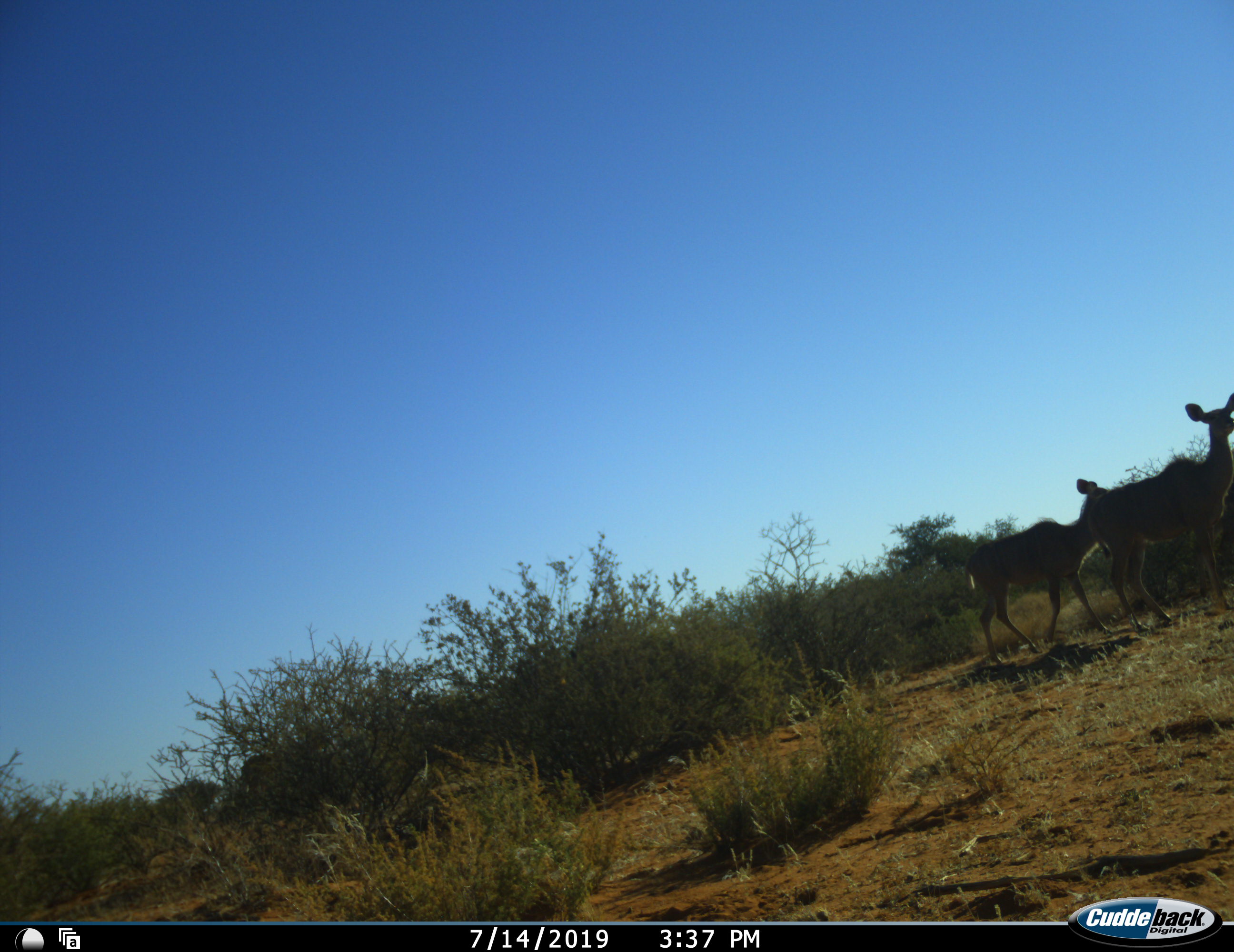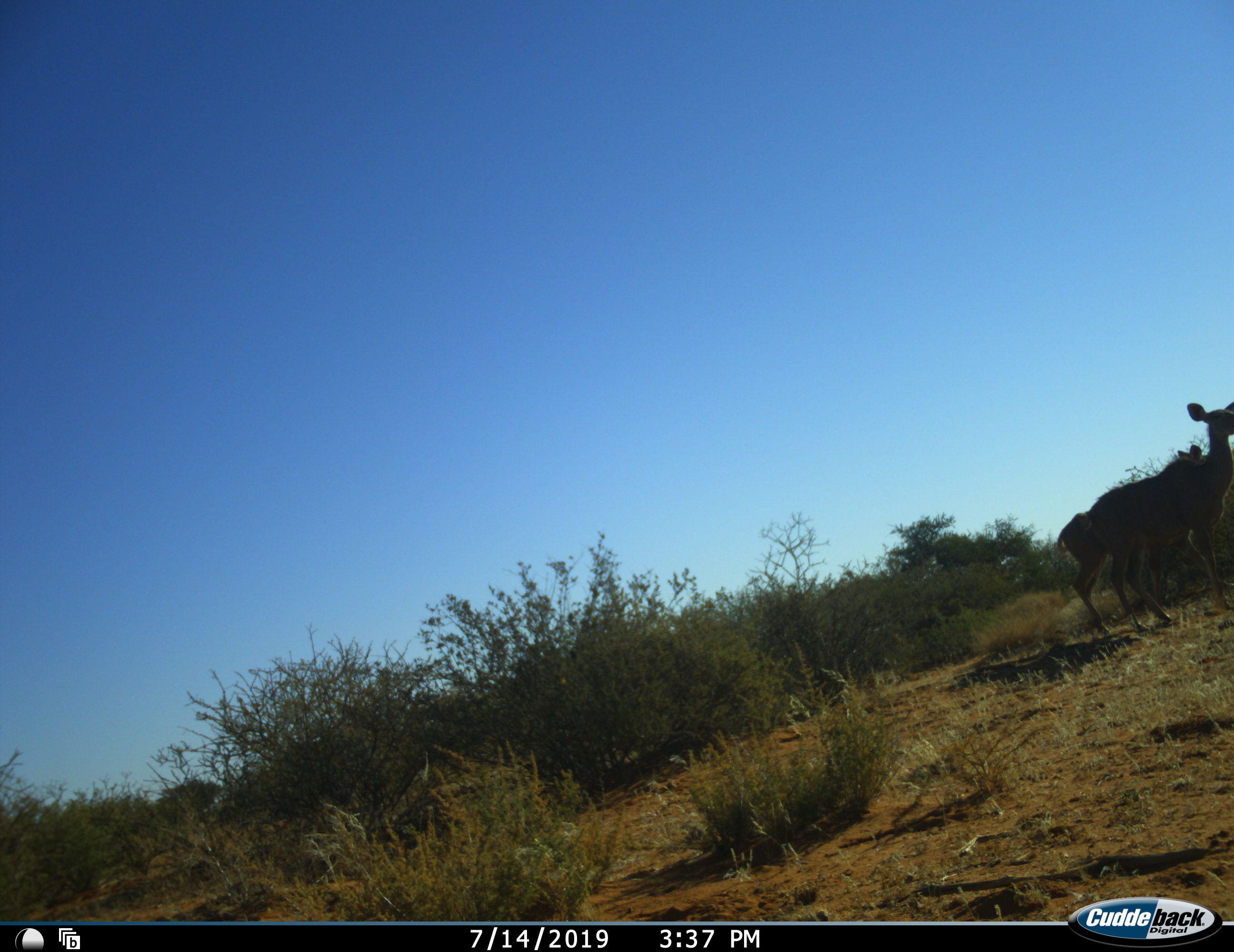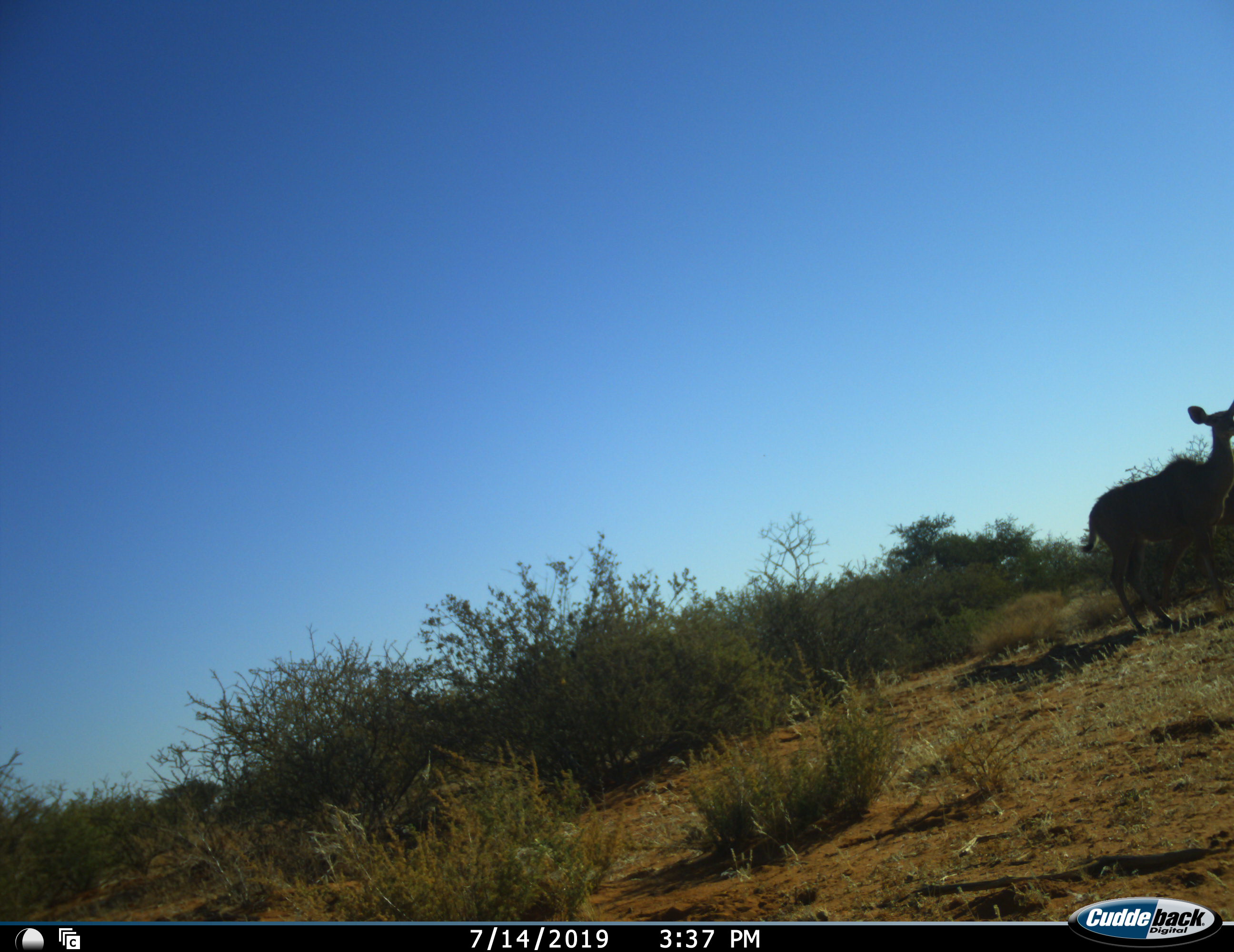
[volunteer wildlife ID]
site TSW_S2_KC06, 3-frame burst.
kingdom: Animalia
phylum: Chordata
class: Mammalia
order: Artiodactyla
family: Bovidae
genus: Tragelaphus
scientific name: Tragelaphus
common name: kudu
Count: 2.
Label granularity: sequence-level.